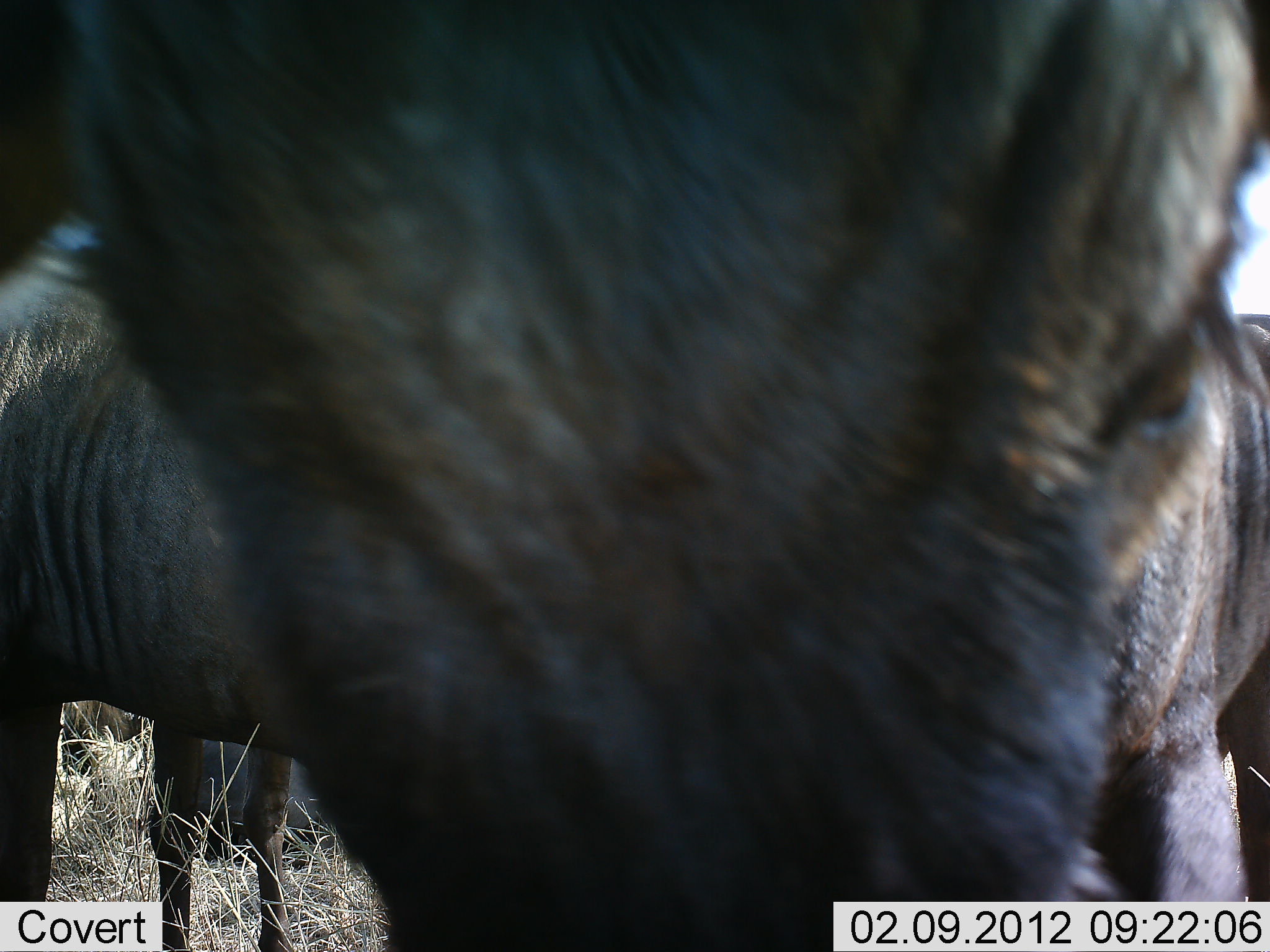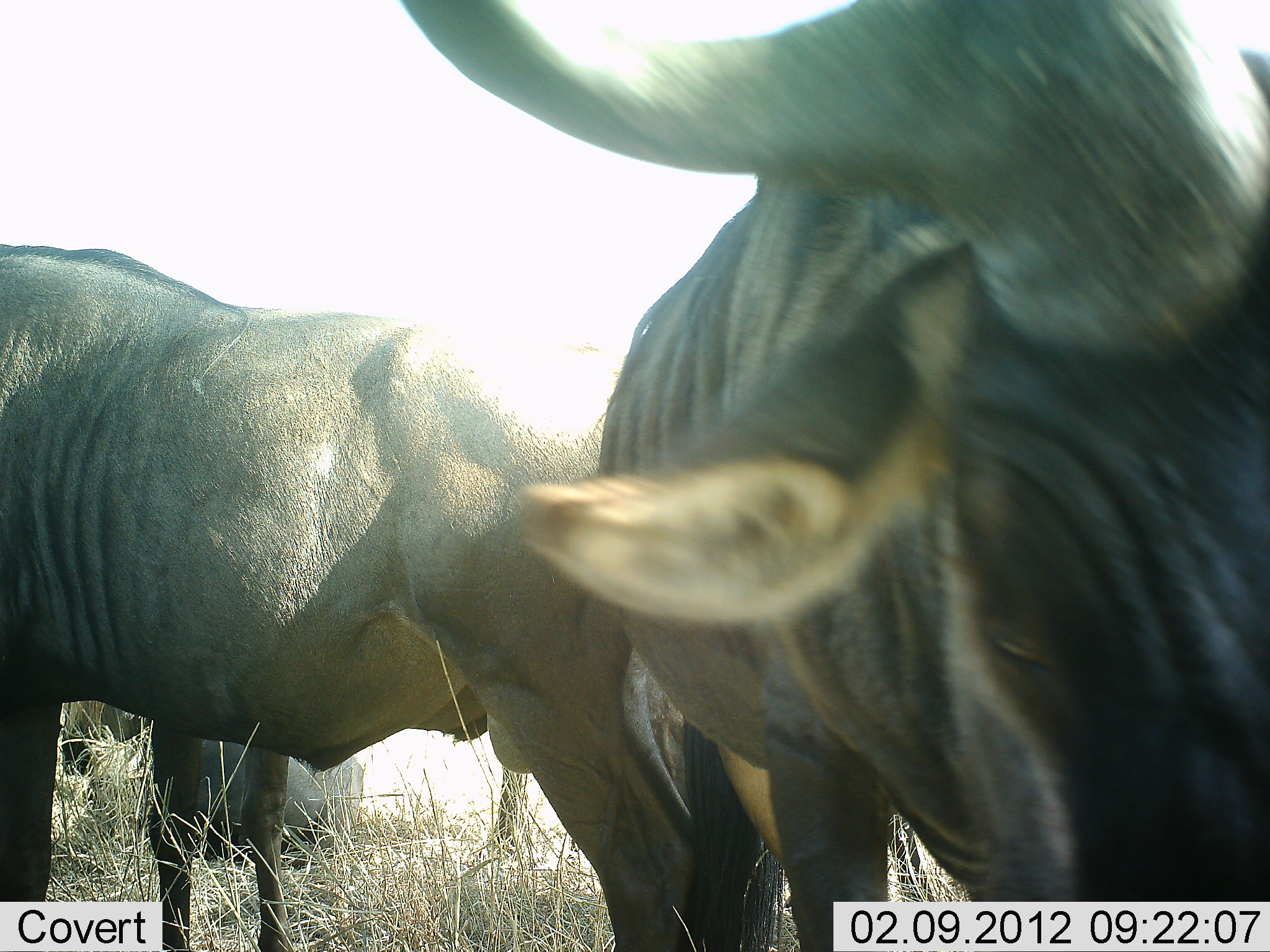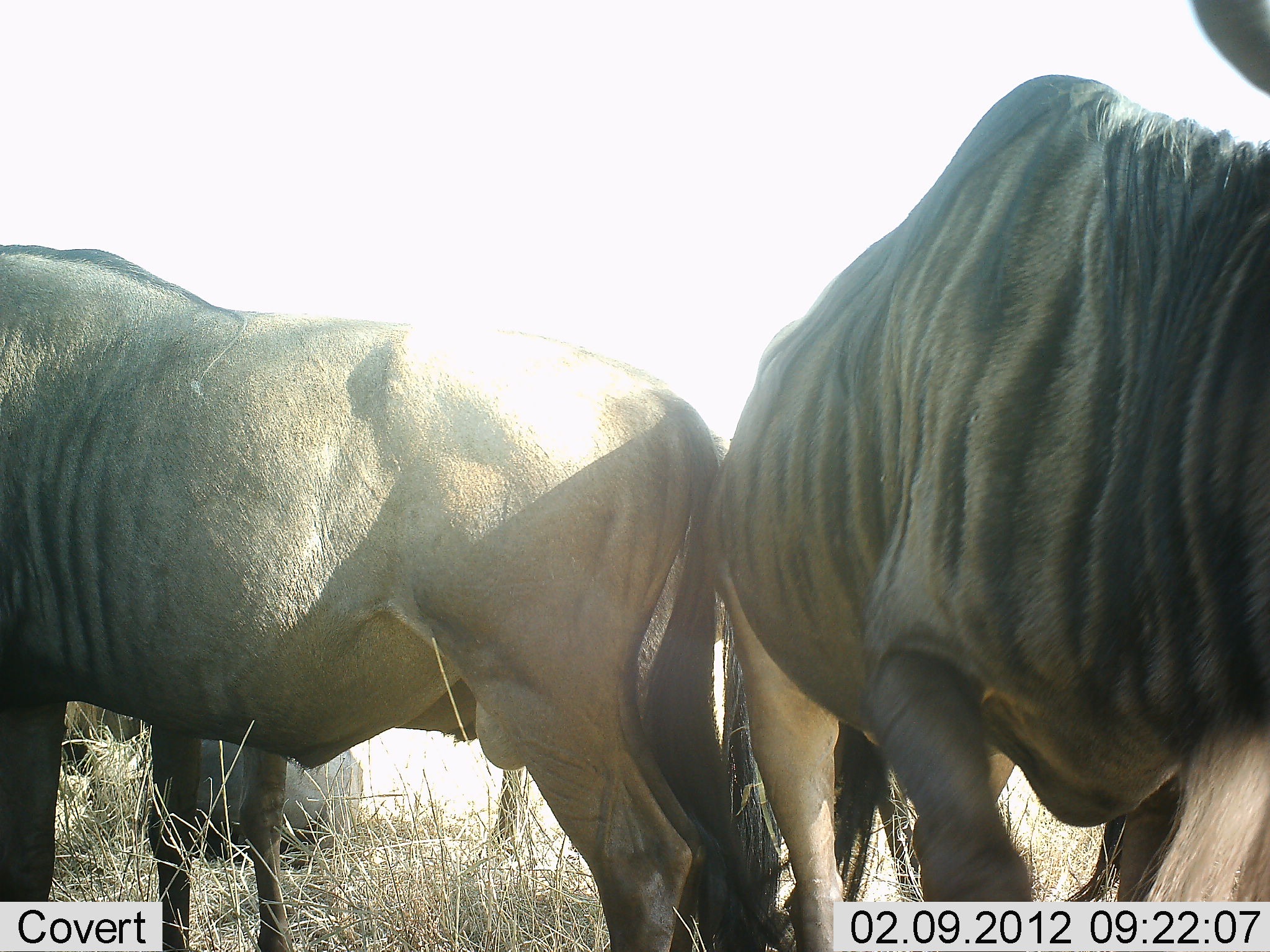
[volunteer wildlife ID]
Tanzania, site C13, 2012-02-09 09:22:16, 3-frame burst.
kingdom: Animalia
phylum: Chordata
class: Mammalia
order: Artiodactyla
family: Bovidae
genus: Connochaetes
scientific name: Connochaetes taurinus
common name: blue wildebeest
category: wildebeest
Wildebeest (blue wildebeest) (Connochaetes taurinus), count 3. Behavior (volunteer vote fractions): standing 100%, resting 31%, moving 23%, interacting 8%. Young present (vote fraction): 0%. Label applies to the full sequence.